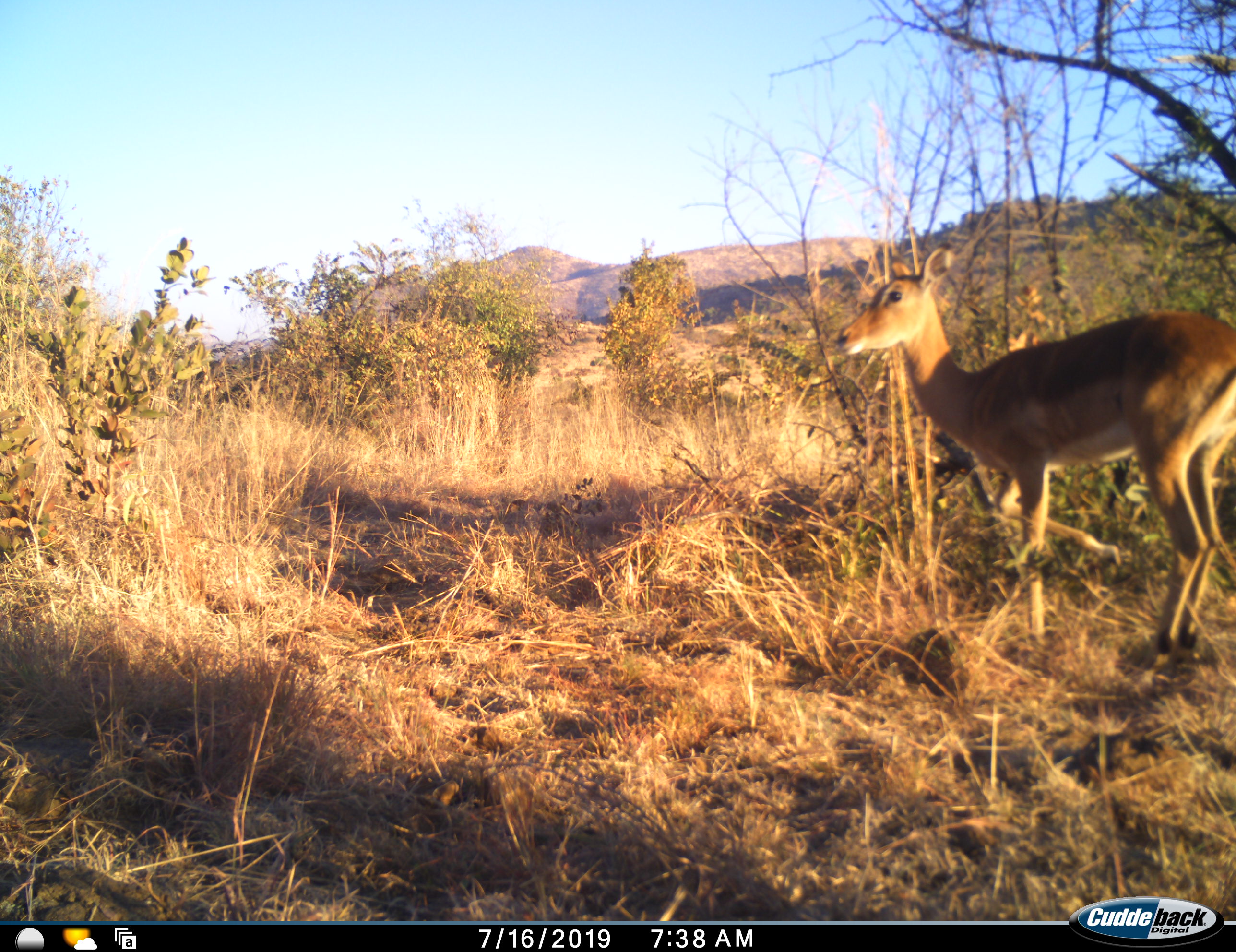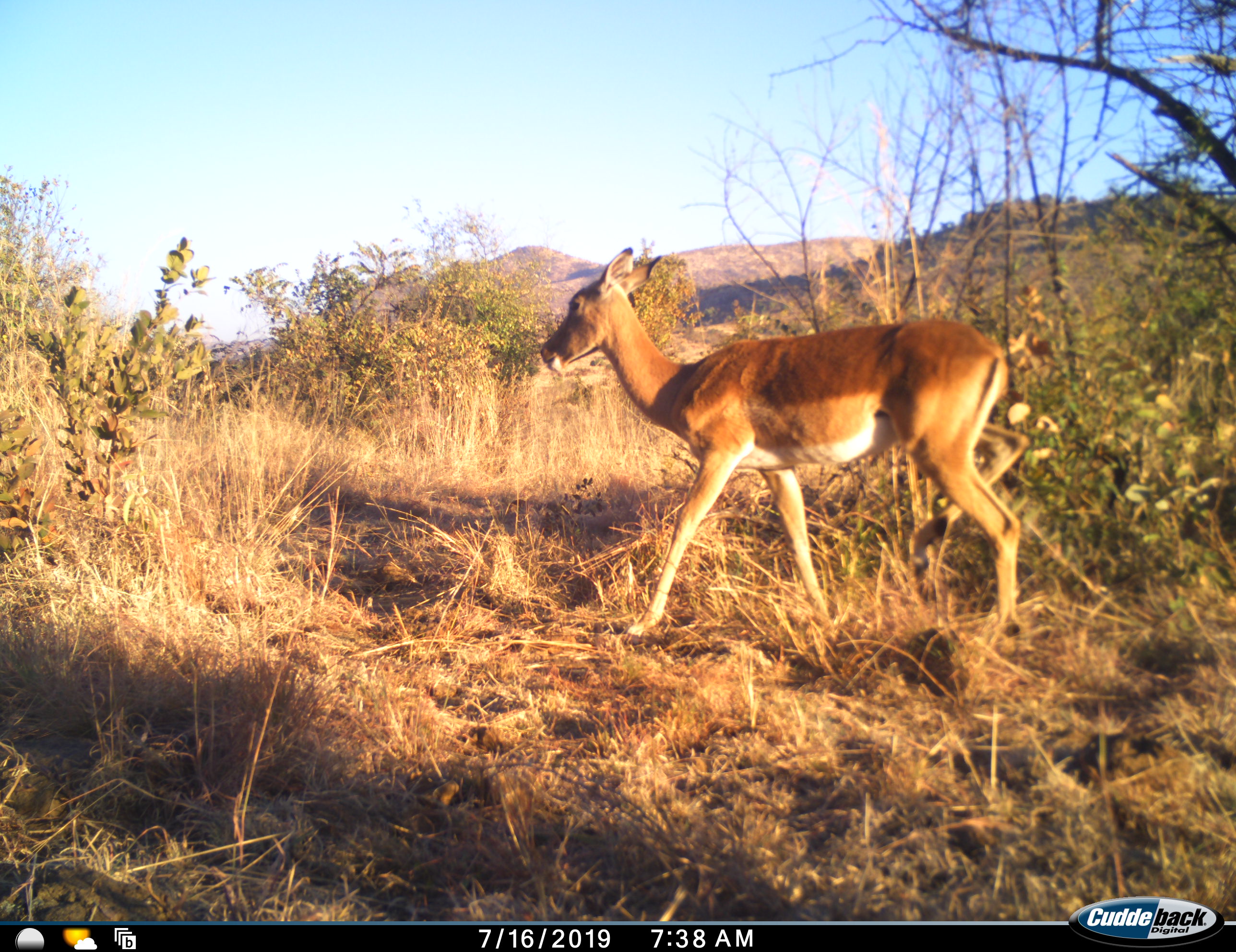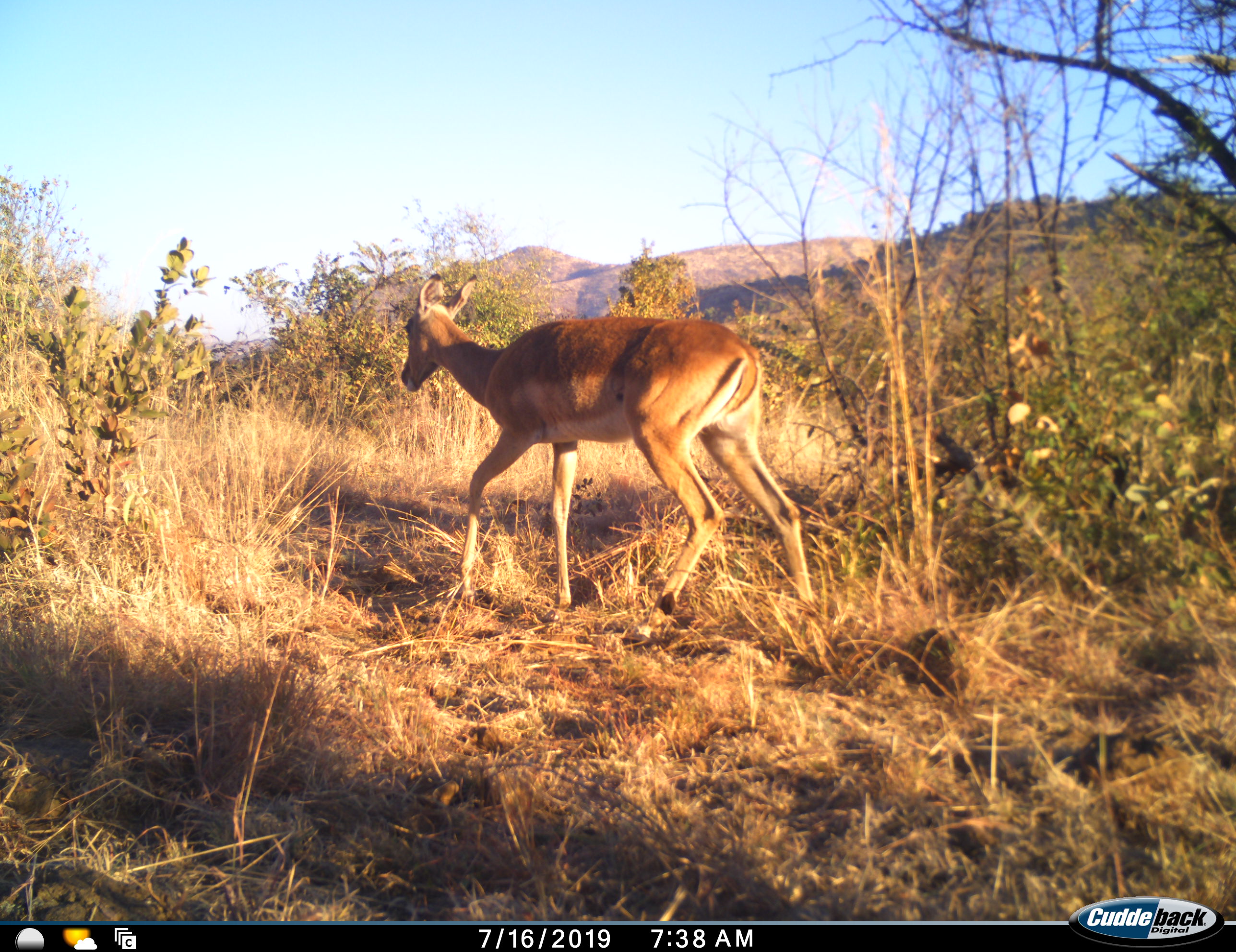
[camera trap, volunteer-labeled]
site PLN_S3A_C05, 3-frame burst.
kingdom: Animalia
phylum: Chordata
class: Mammalia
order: Artiodactyla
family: Bovidae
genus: Aepyceros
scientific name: Aepyceros melampus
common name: impala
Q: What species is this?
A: Impala (Aepyceros melampus).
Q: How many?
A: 1.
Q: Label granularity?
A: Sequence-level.